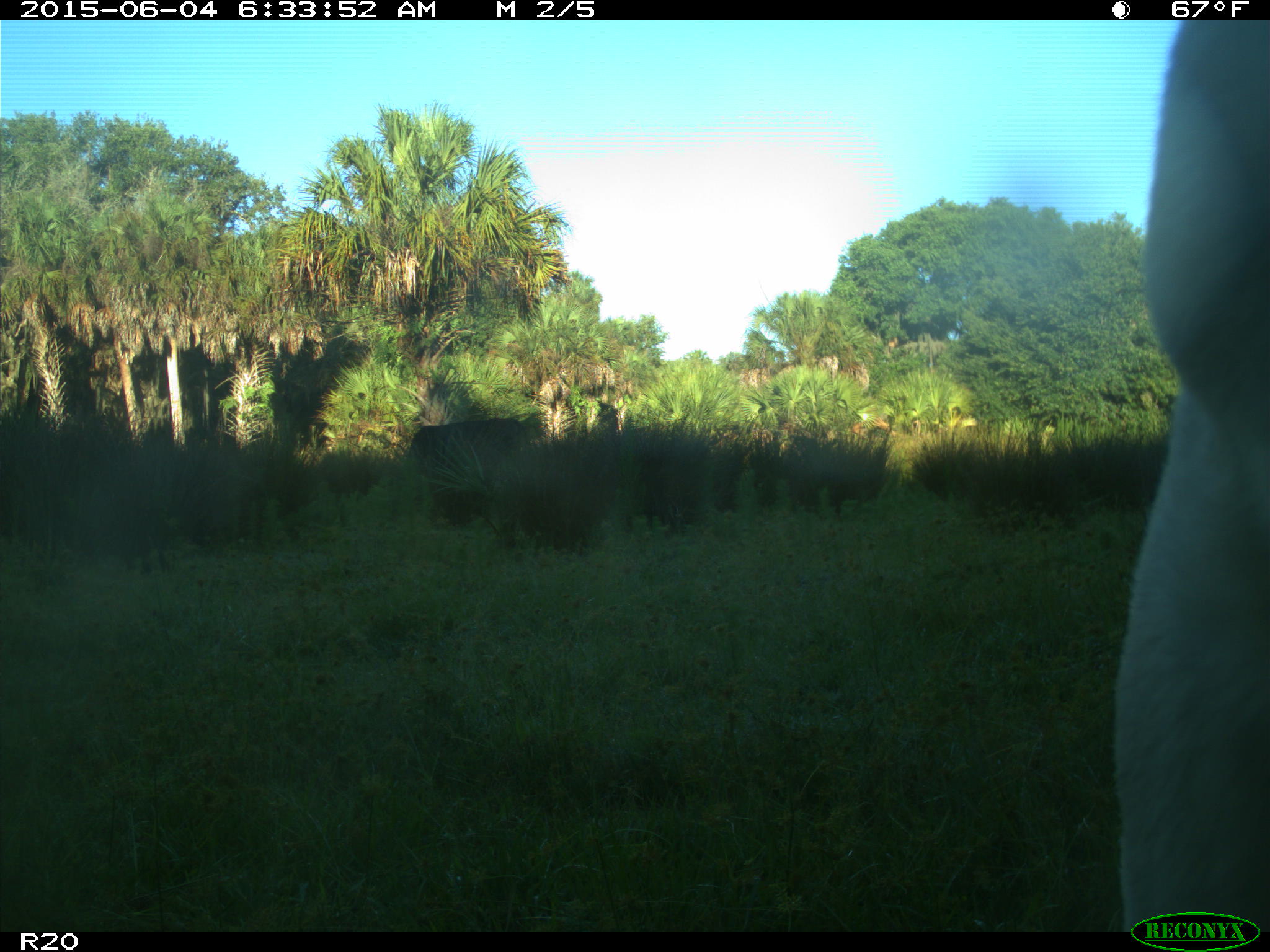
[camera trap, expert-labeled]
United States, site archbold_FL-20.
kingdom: Animalia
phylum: Chordata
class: Mammalia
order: Artiodactyla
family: Bovidae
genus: Bos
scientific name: Bos taurus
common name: domestic cow